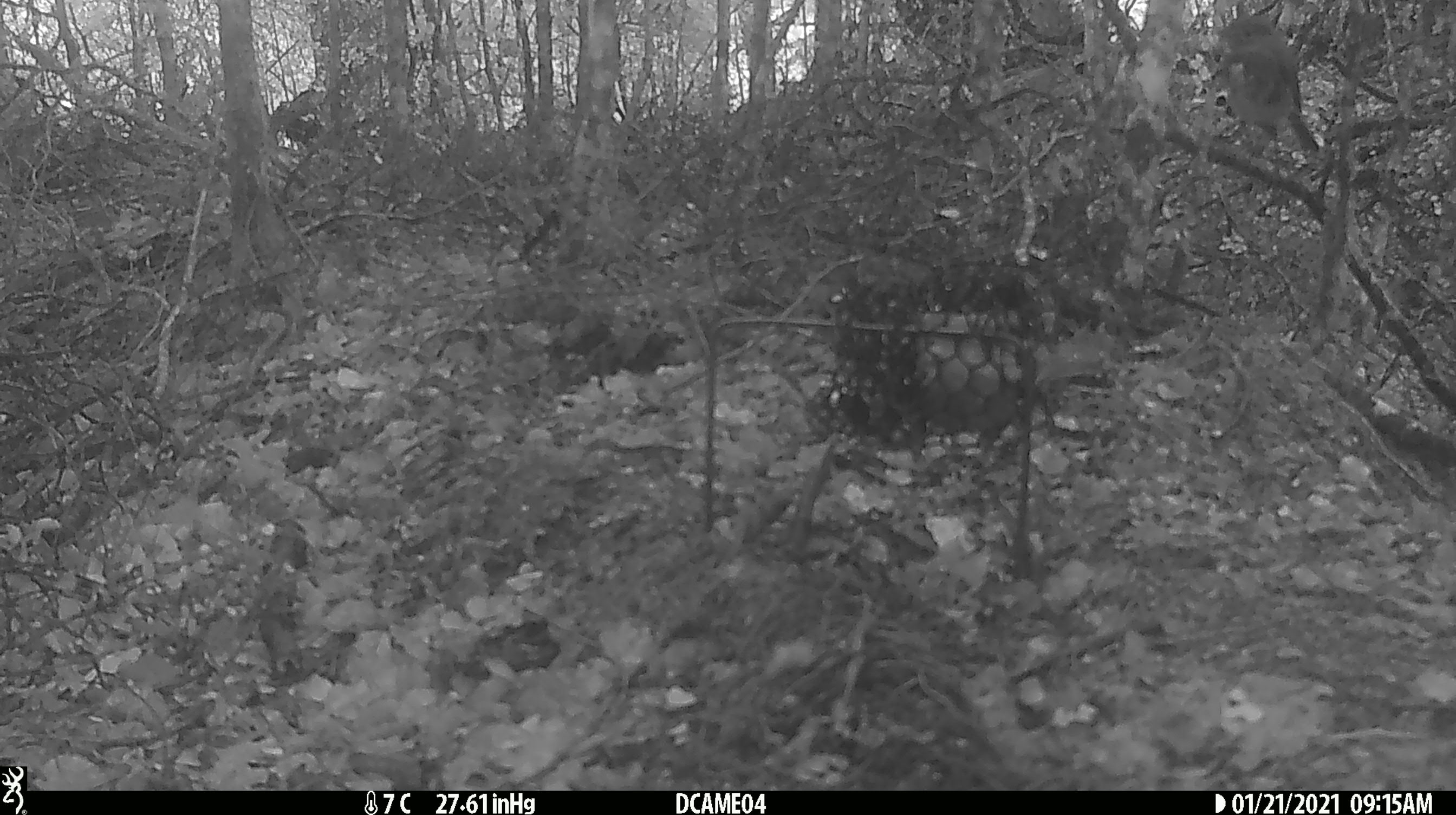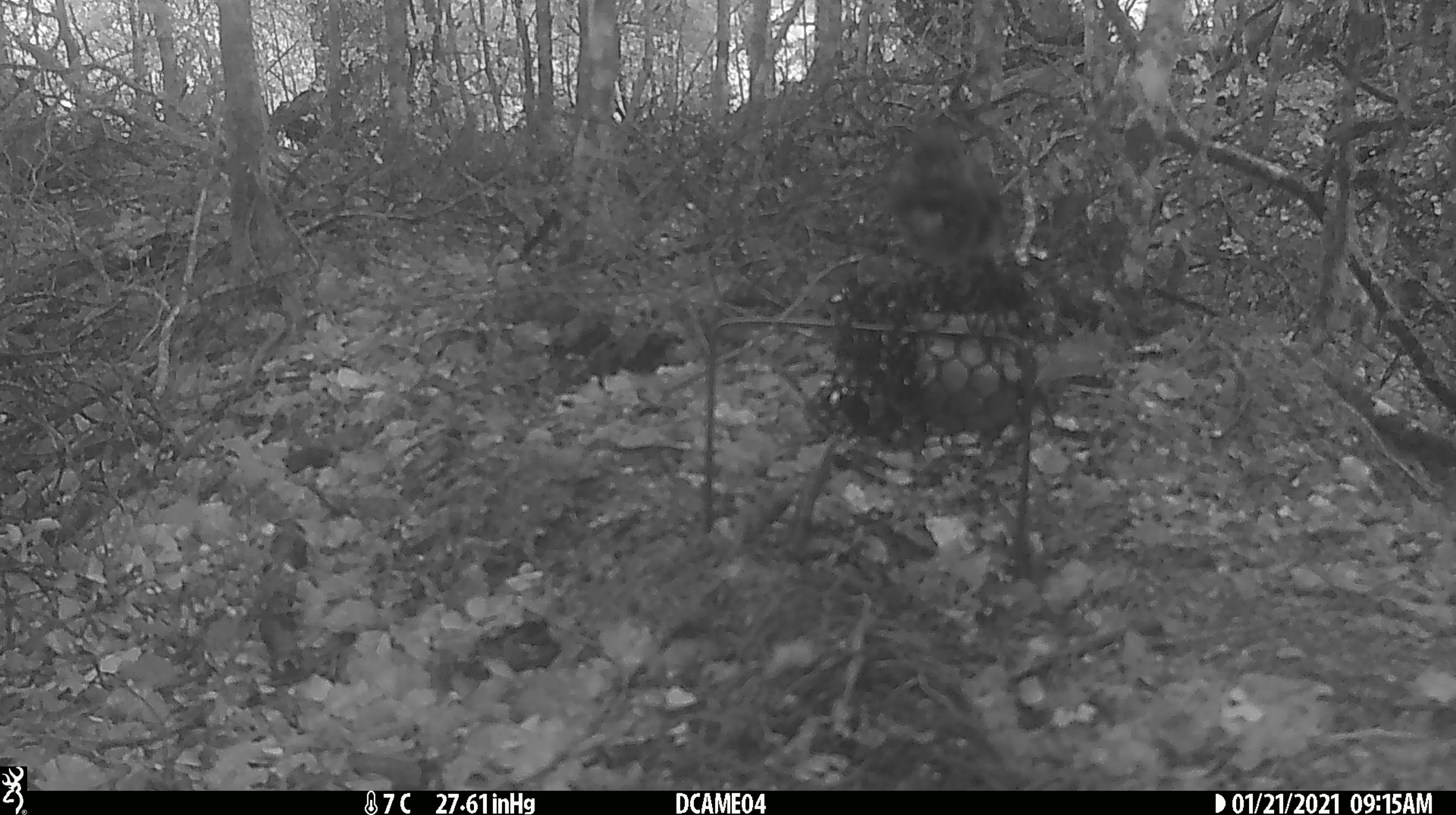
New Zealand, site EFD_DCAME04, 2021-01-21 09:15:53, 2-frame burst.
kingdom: Animalia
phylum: Chordata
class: Aves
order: Passeriformes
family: Petroicidae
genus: Petroica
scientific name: Petroica australis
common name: new zealand robin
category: robin